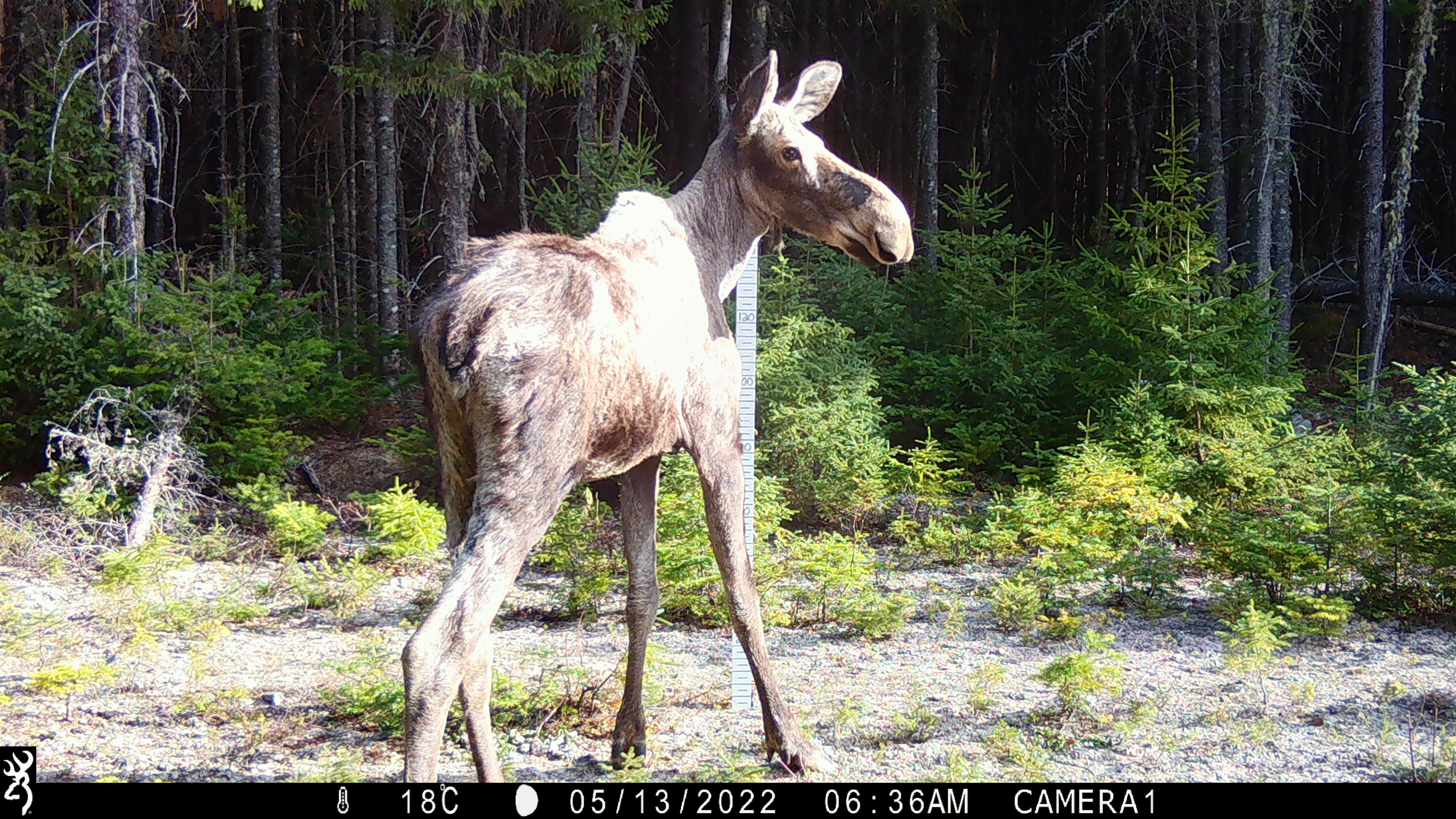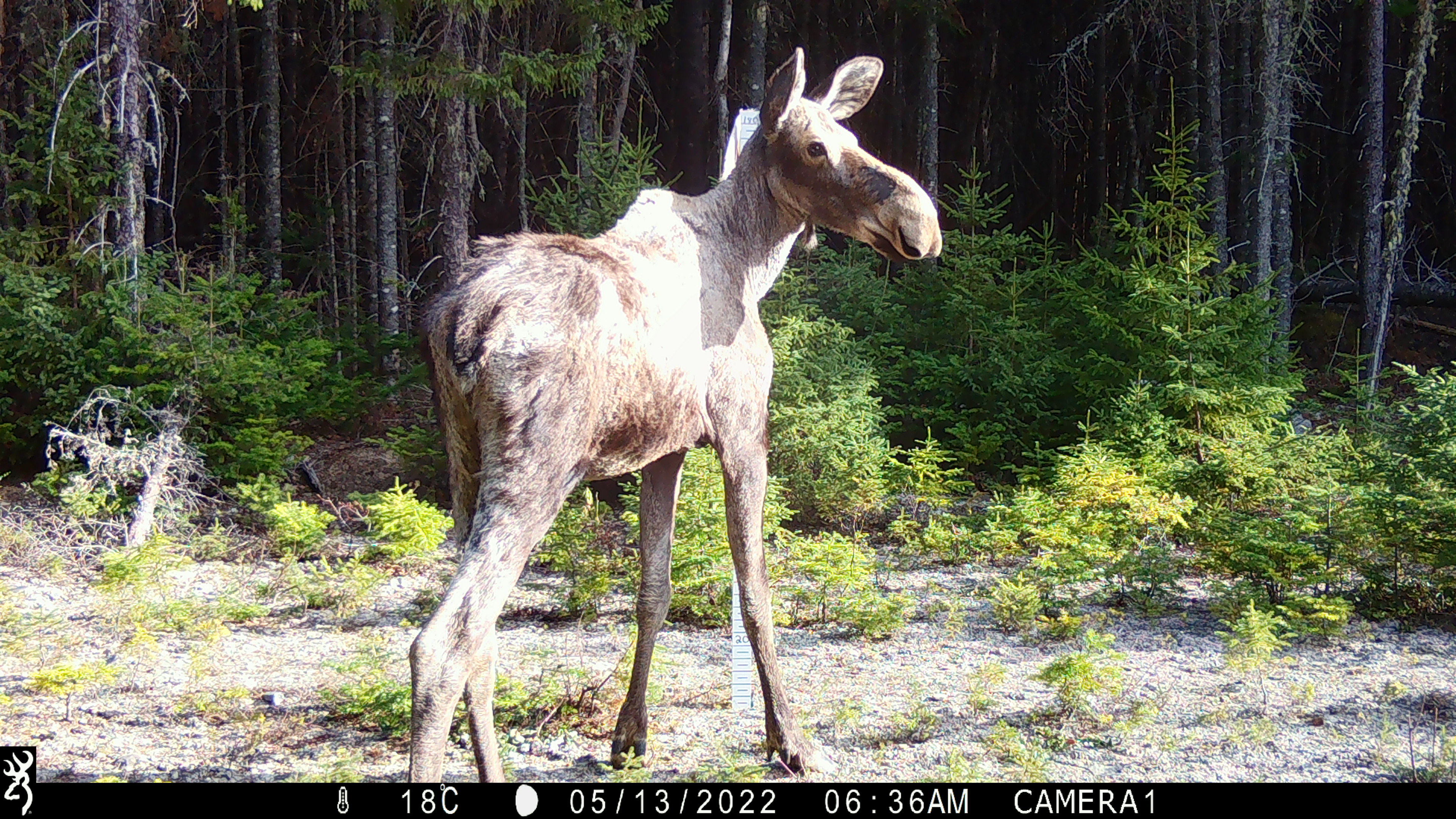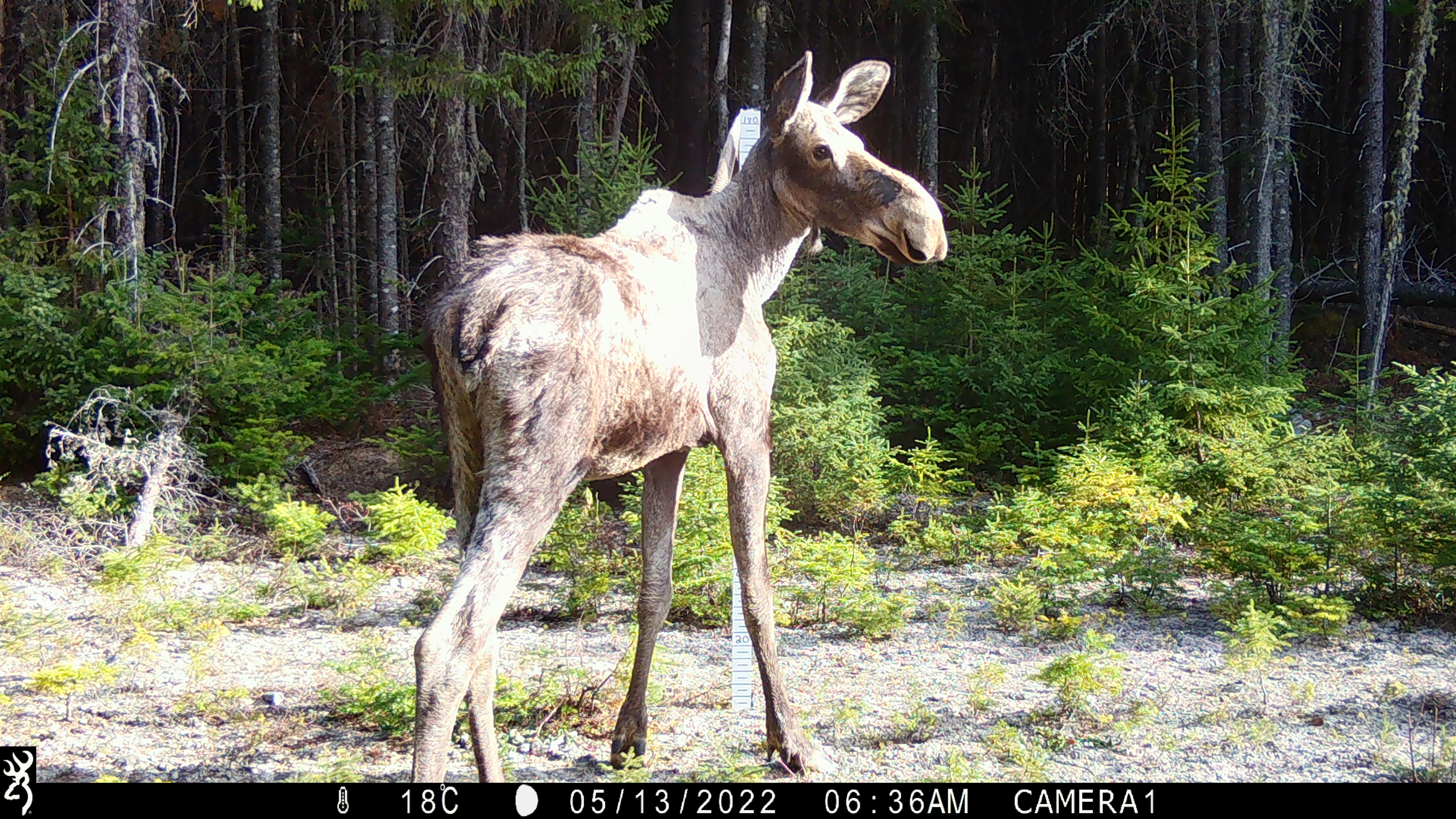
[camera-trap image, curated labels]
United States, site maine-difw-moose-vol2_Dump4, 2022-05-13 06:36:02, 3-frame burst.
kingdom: Animalia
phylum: Chordata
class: Mammalia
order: Artiodactyla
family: Cervidae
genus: Alces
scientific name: Alces alces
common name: moose